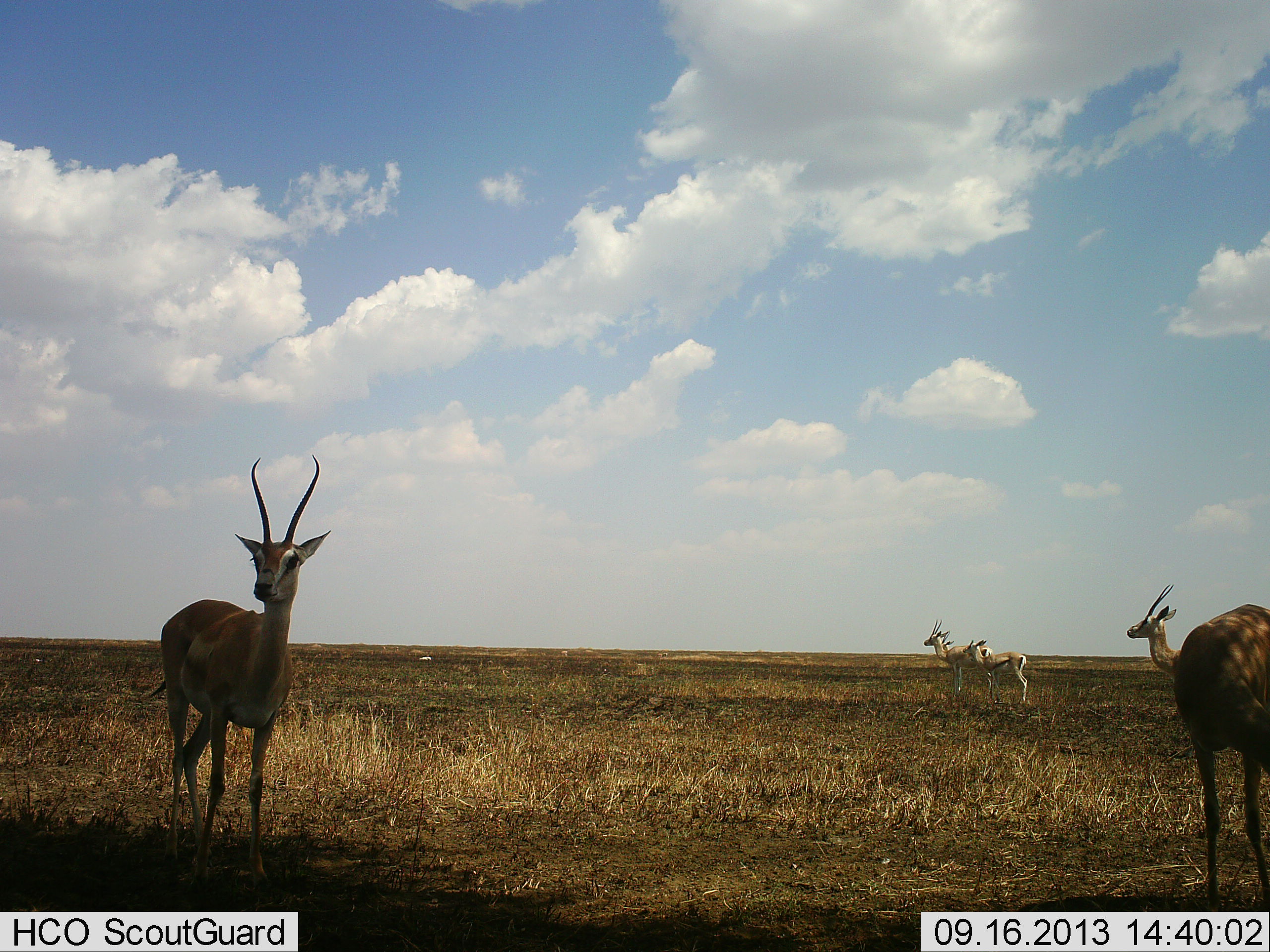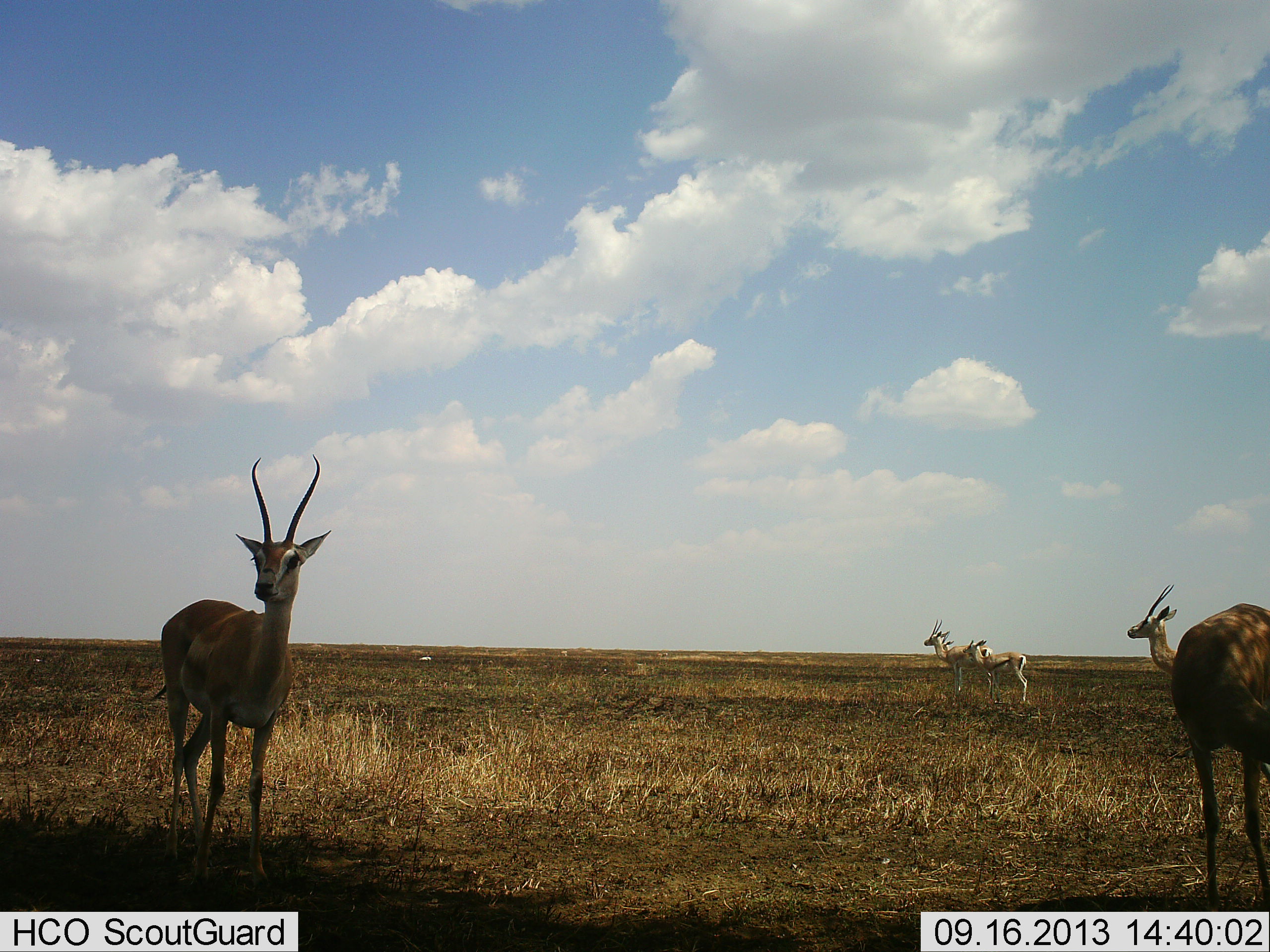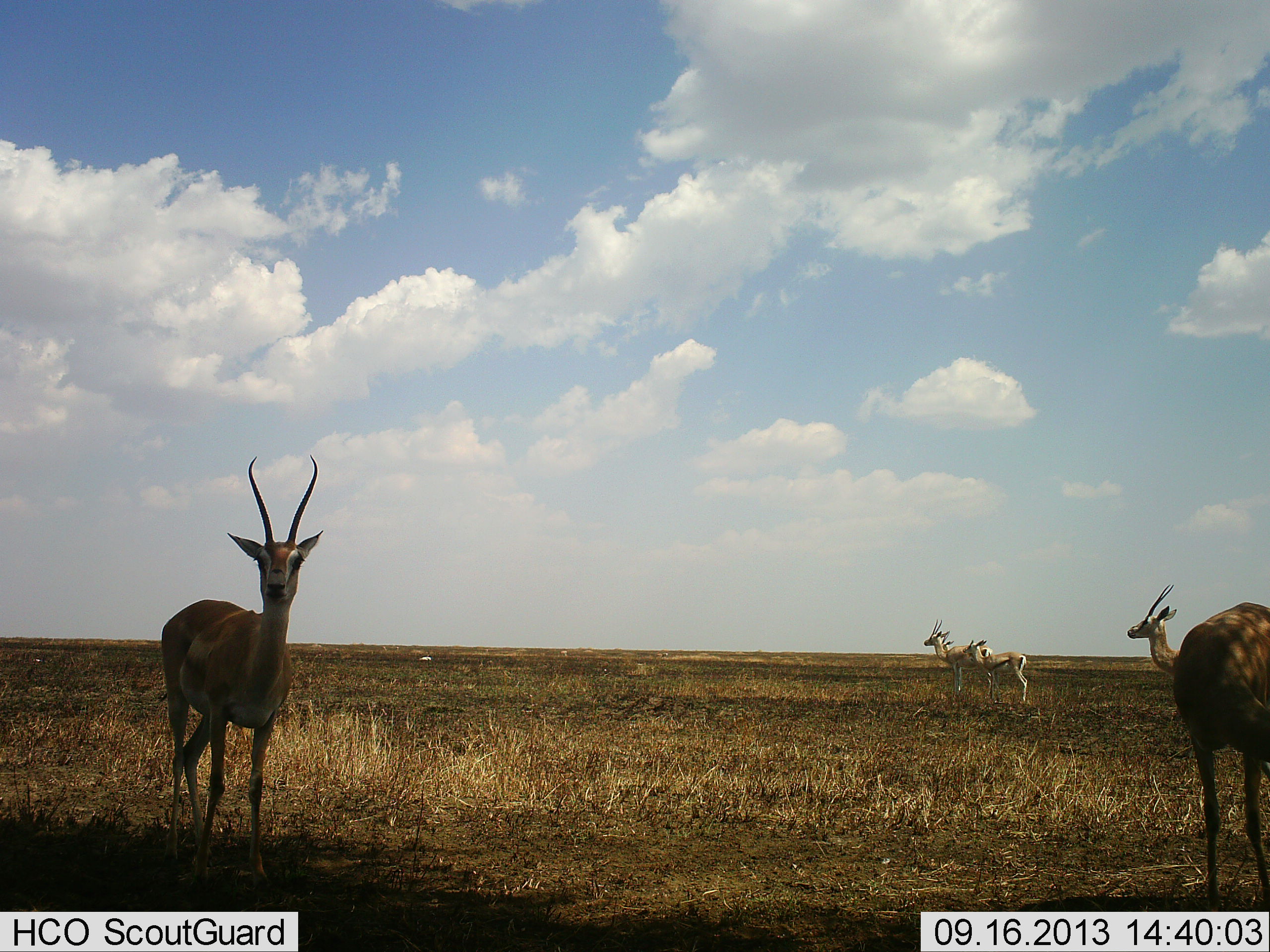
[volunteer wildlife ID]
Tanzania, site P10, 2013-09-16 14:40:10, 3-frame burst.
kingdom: Animalia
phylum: Chordata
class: Mammalia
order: Artiodactyla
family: Bovidae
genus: Nanger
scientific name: Nanger granti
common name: grant's gazelle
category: gazellegrants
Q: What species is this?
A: Gazellegrants (grant's gazelle) (Nanger granti).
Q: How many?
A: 5.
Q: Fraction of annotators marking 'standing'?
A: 100%.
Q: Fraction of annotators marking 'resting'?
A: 0%.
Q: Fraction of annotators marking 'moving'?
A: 0%.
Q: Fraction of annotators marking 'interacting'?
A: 10%.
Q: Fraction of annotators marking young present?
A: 20%.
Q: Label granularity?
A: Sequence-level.